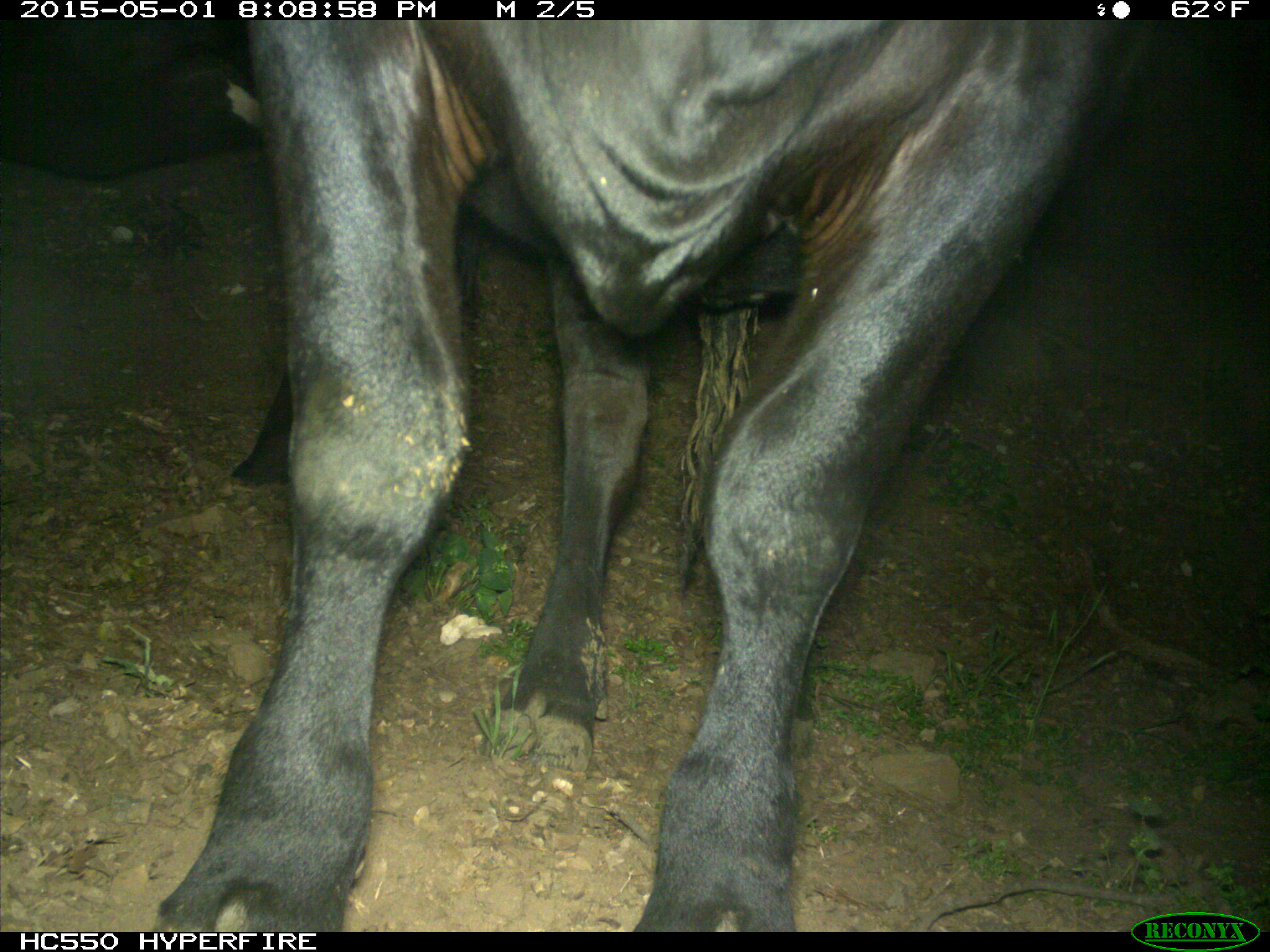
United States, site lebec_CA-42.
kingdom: Animalia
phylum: Chordata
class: Mammalia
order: Artiodactyla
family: Bovidae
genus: Bos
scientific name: Bos taurus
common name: domestic cow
Bos taurus (domestic cow).